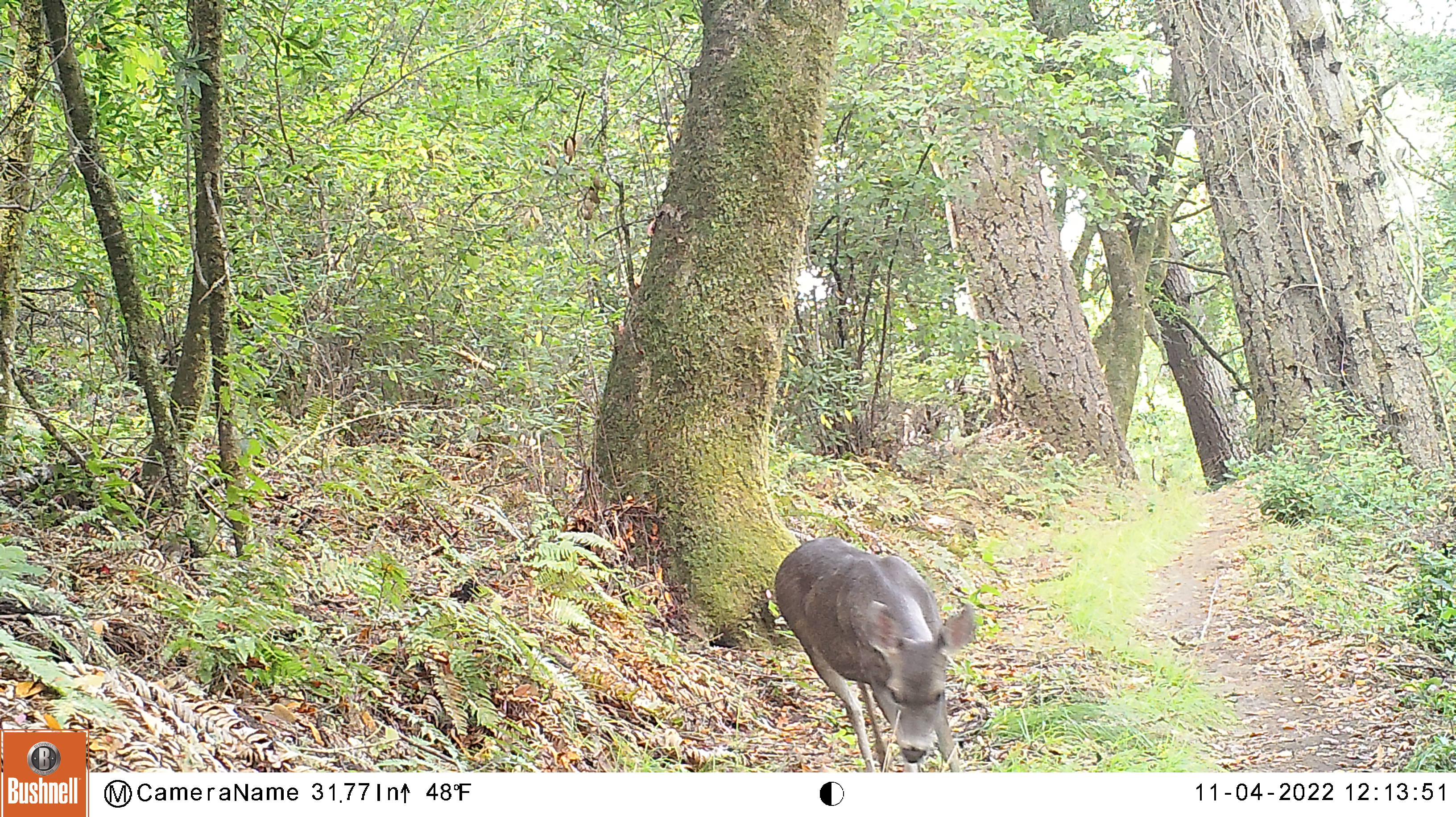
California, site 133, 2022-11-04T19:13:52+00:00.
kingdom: Animalia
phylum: Chordata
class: Mammalia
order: Artiodactyla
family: Cervidae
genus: Odocoileus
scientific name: Odocoileus hemionus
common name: mule deer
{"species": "mule deer (Odocoileus hemionus)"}